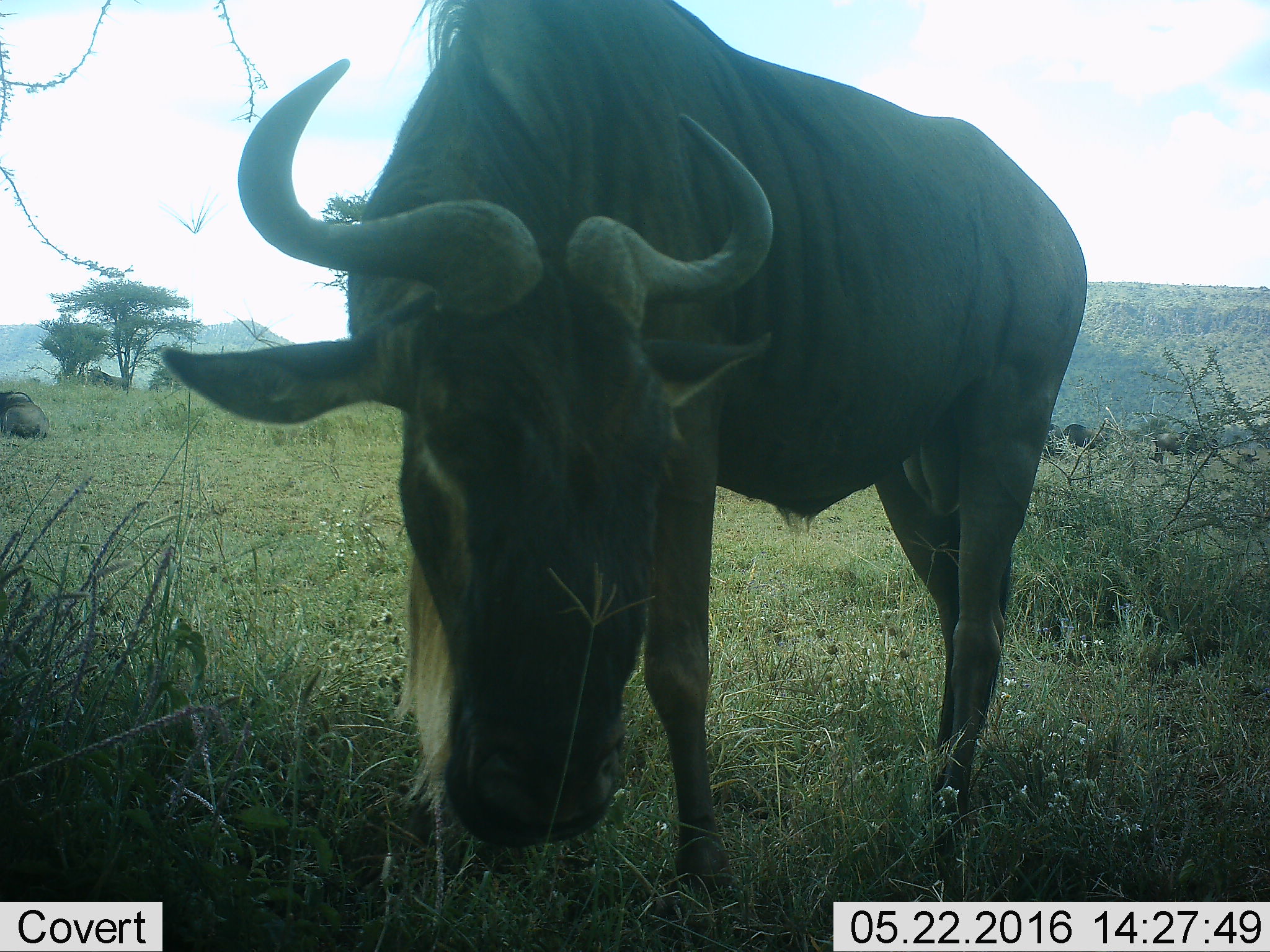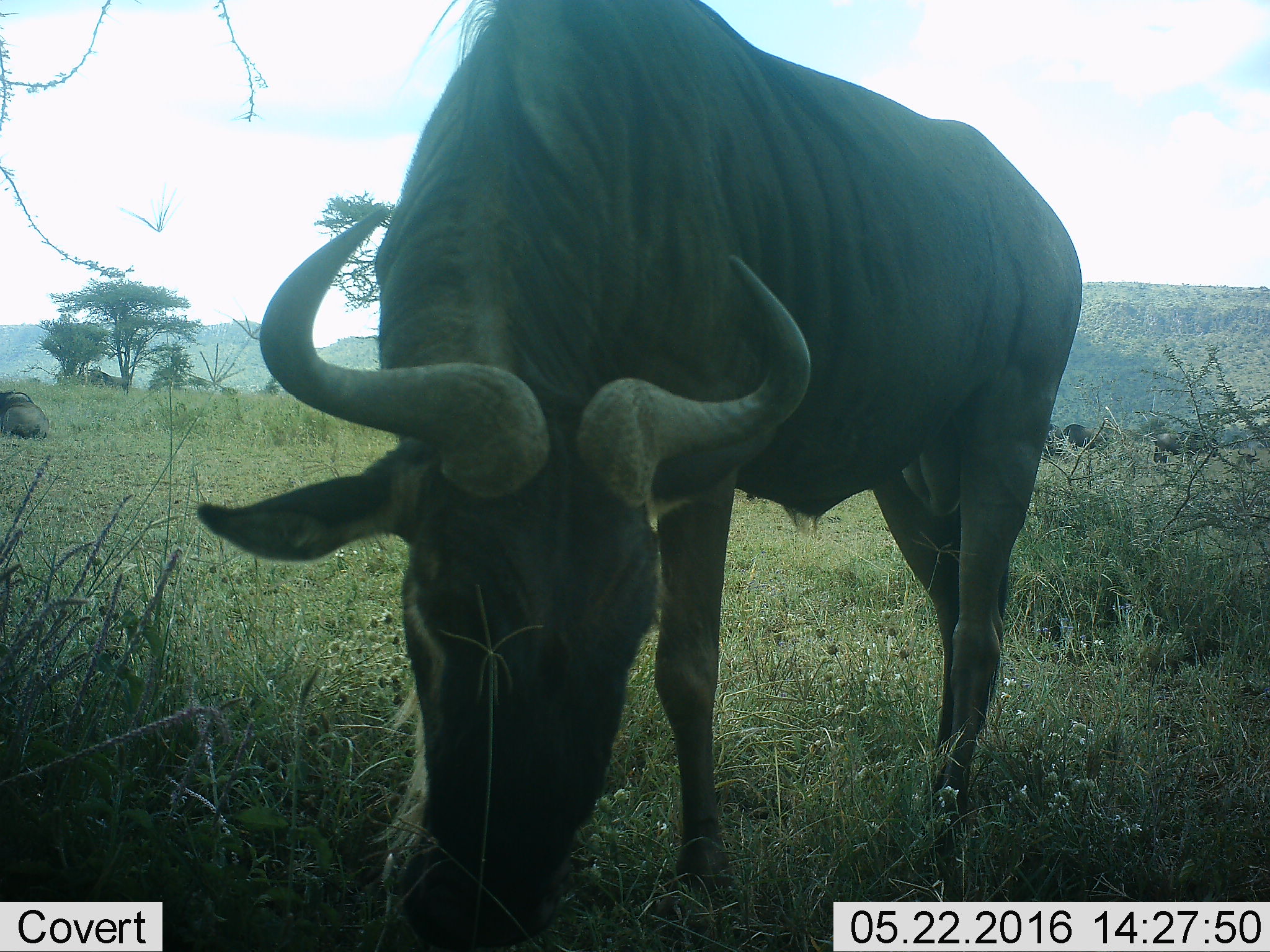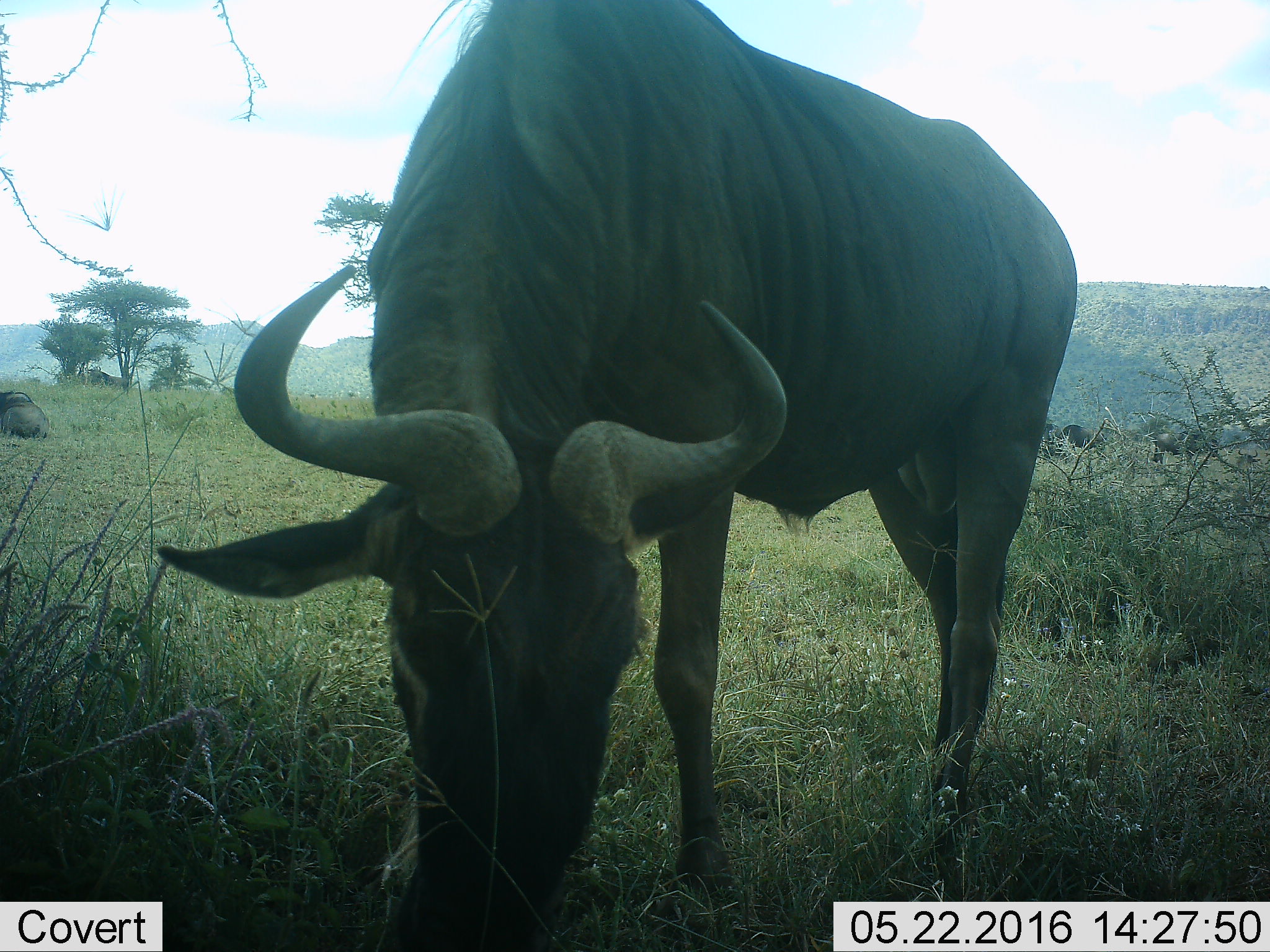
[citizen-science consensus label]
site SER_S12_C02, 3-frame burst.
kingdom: Animalia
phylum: Chordata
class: Mammalia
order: Artiodactyla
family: Bovidae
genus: Connochaetes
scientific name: Connochaetes taurinus taurinus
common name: blue wildebeest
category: wildebeestblue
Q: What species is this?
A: Wildebeestblue (blue wildebeest) (Connochaetes taurinus taurinus).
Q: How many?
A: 1.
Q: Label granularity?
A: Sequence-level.